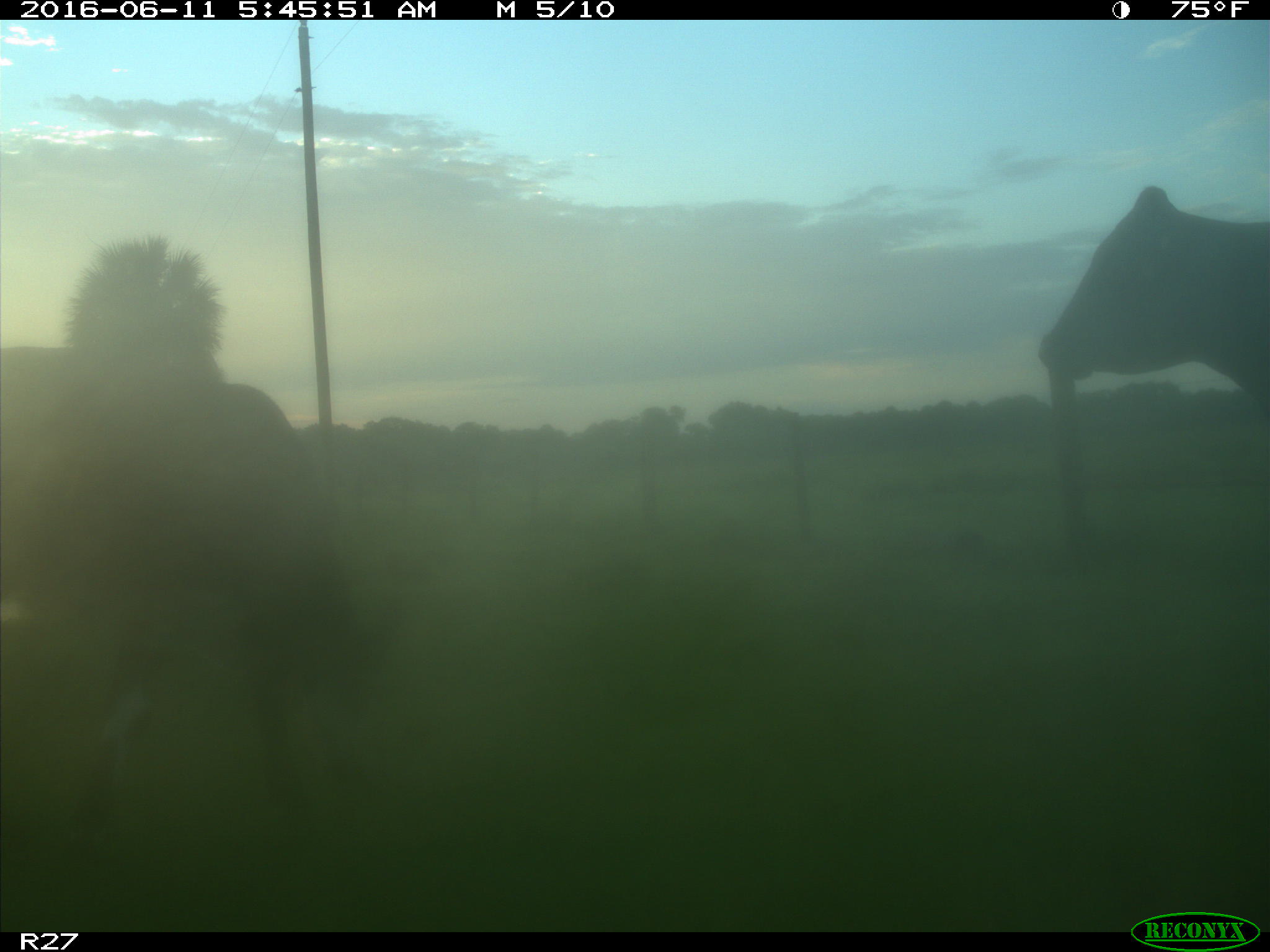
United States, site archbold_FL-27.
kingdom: Animalia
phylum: Chordata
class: Mammalia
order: Artiodactyla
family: Bovidae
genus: Bos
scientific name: Bos taurus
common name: domestic cow